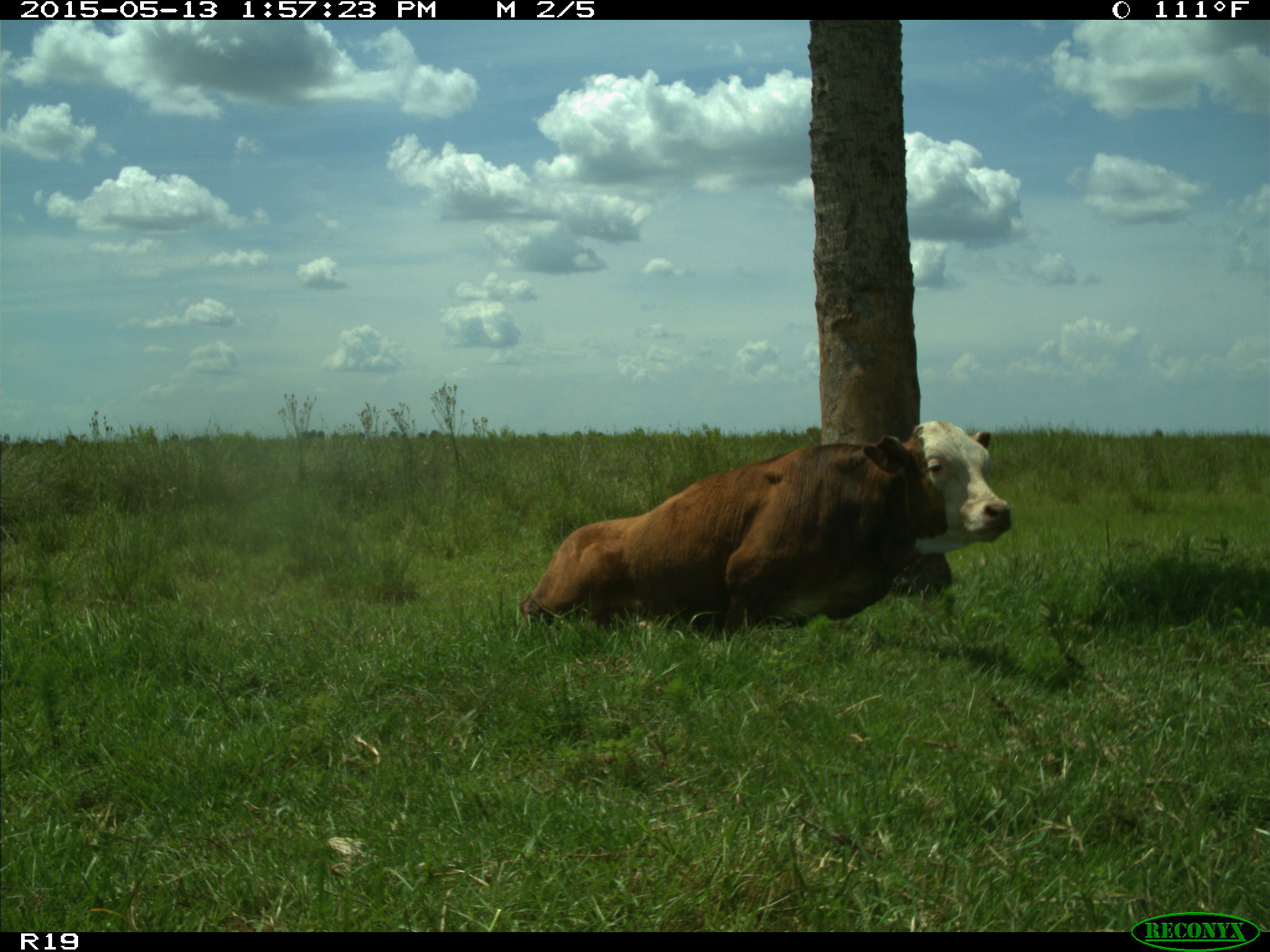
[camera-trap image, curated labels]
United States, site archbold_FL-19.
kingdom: Animalia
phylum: Chordata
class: Mammalia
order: Artiodactyla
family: Bovidae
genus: Bos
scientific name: Bos taurus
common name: domestic cow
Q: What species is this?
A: Bos taurus (domestic cow).